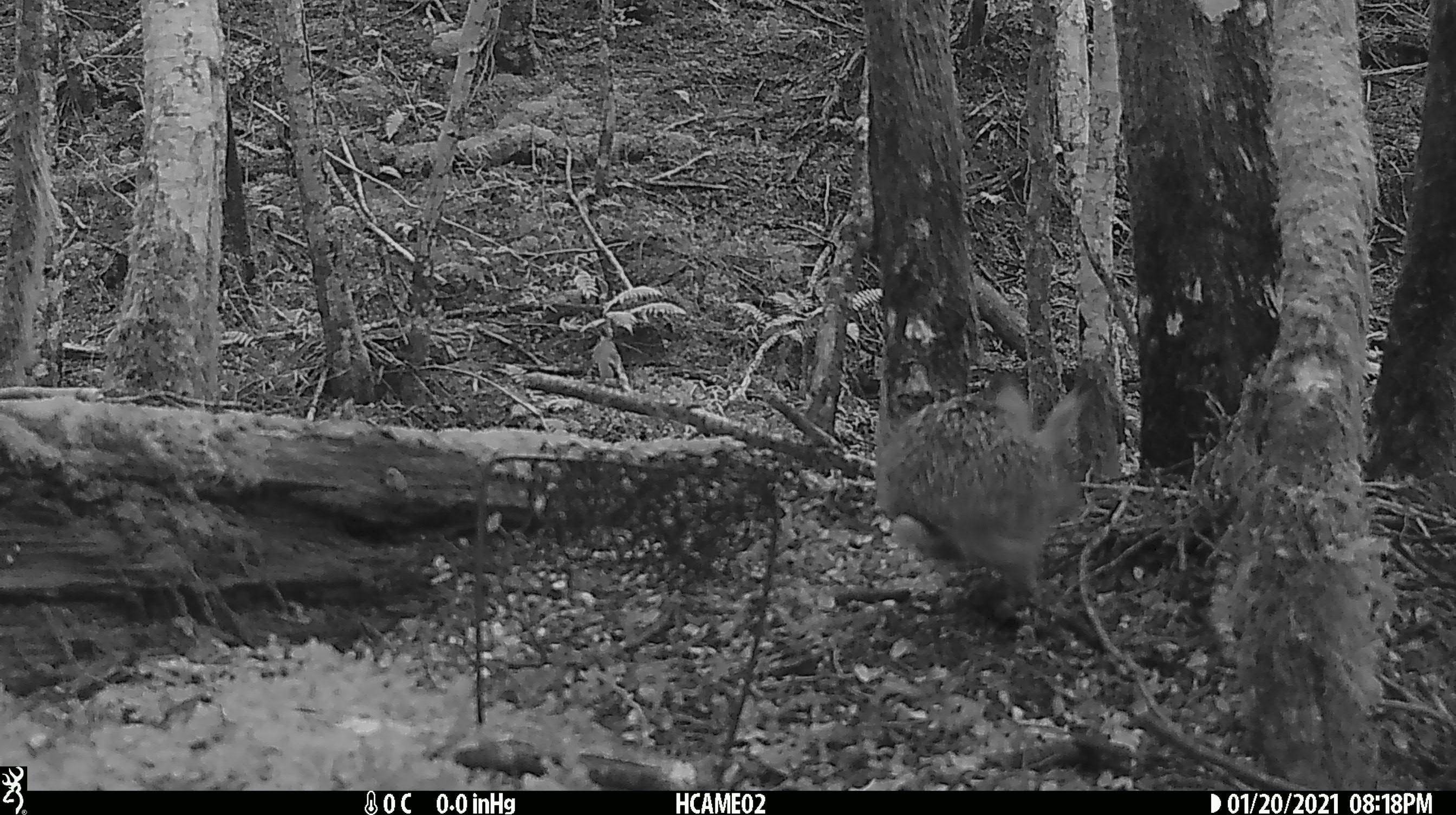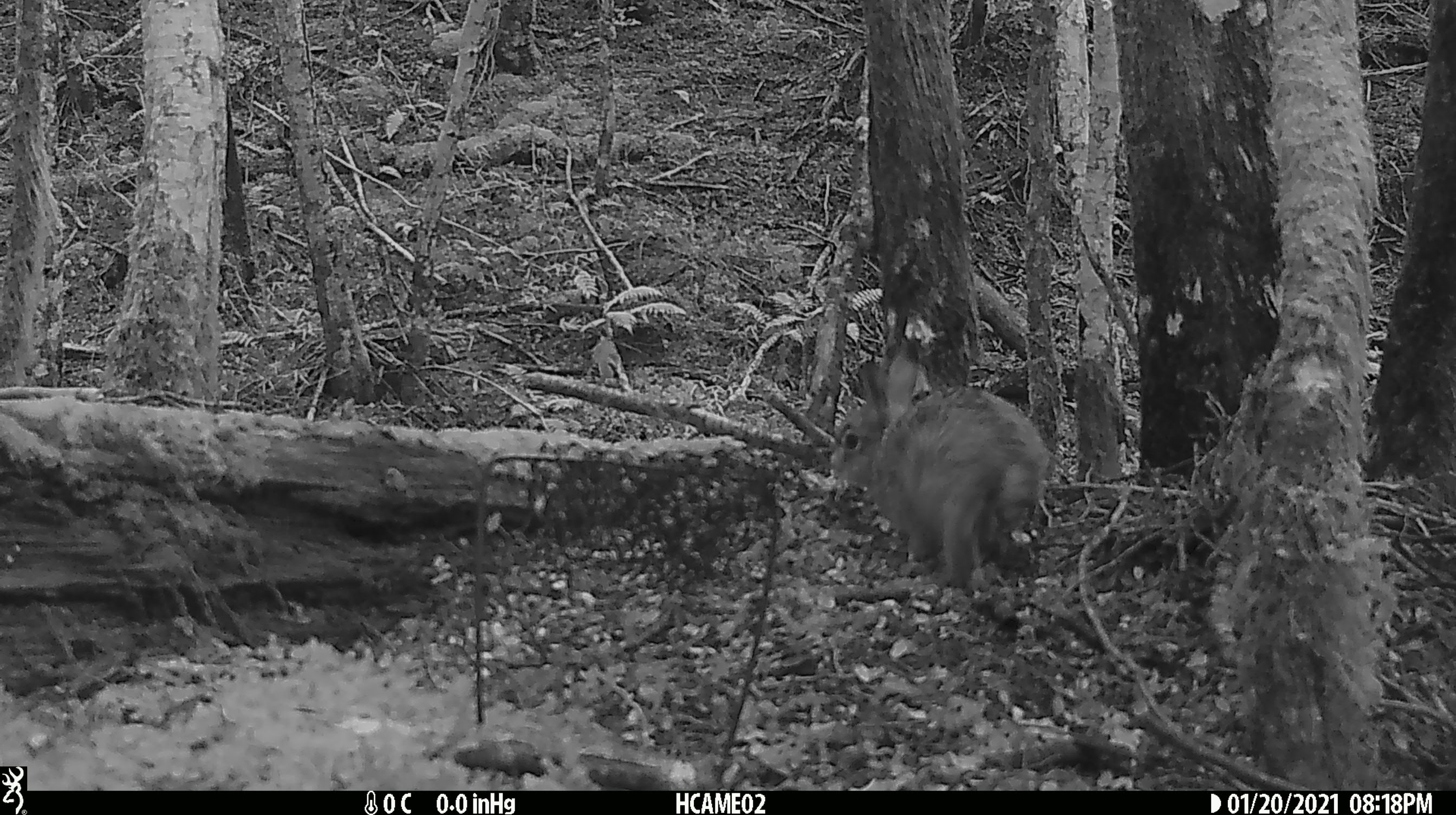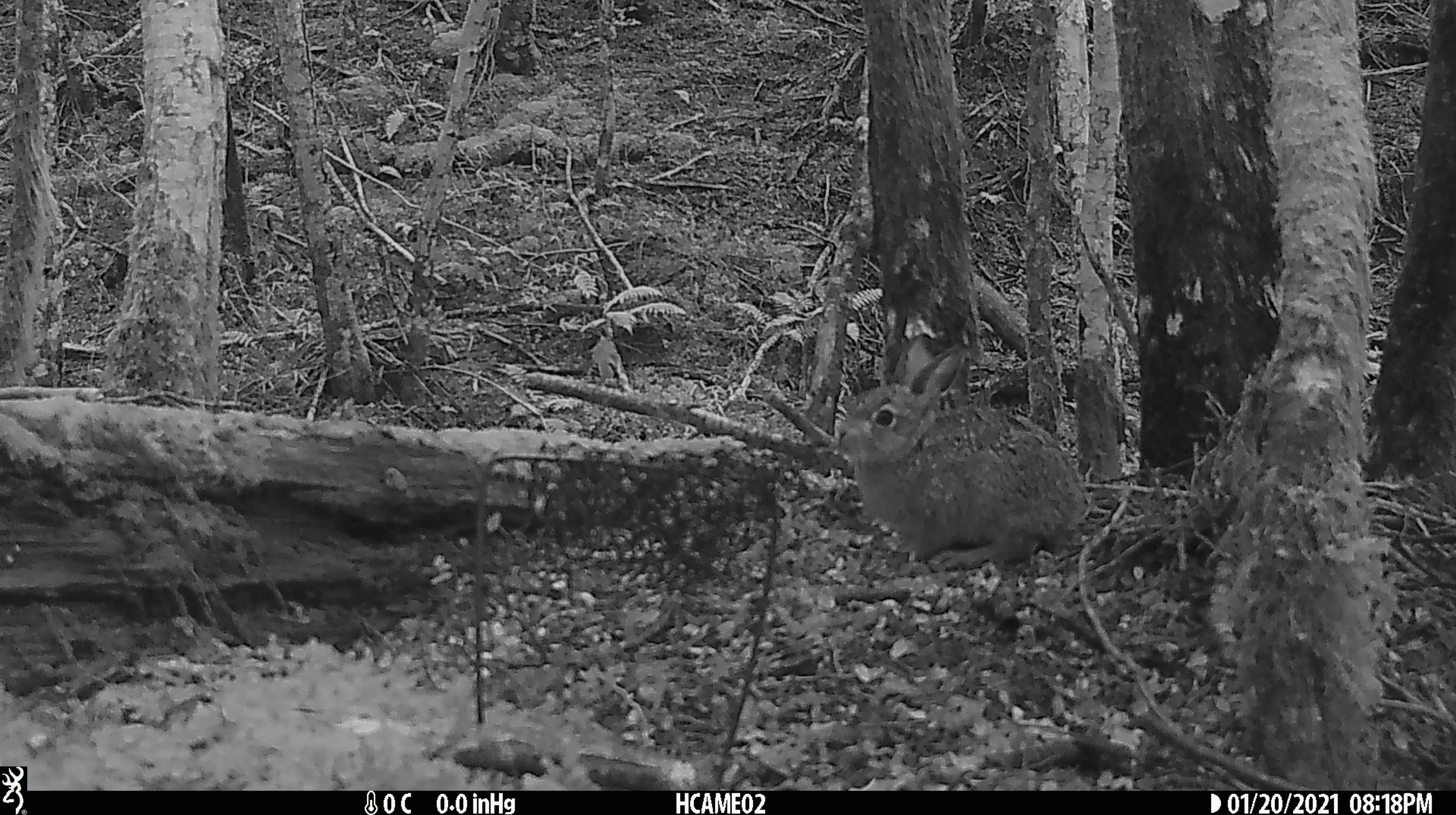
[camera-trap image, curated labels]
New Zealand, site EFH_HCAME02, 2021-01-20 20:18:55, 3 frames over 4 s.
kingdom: Animalia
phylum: Chordata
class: Mammalia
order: Lagomorpha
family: Leporidae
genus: Oryctolagus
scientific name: Oryctolagus cuniculus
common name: european rabbit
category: rabbit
Rabbit (european rabbit) (Oryctolagus cuniculus).